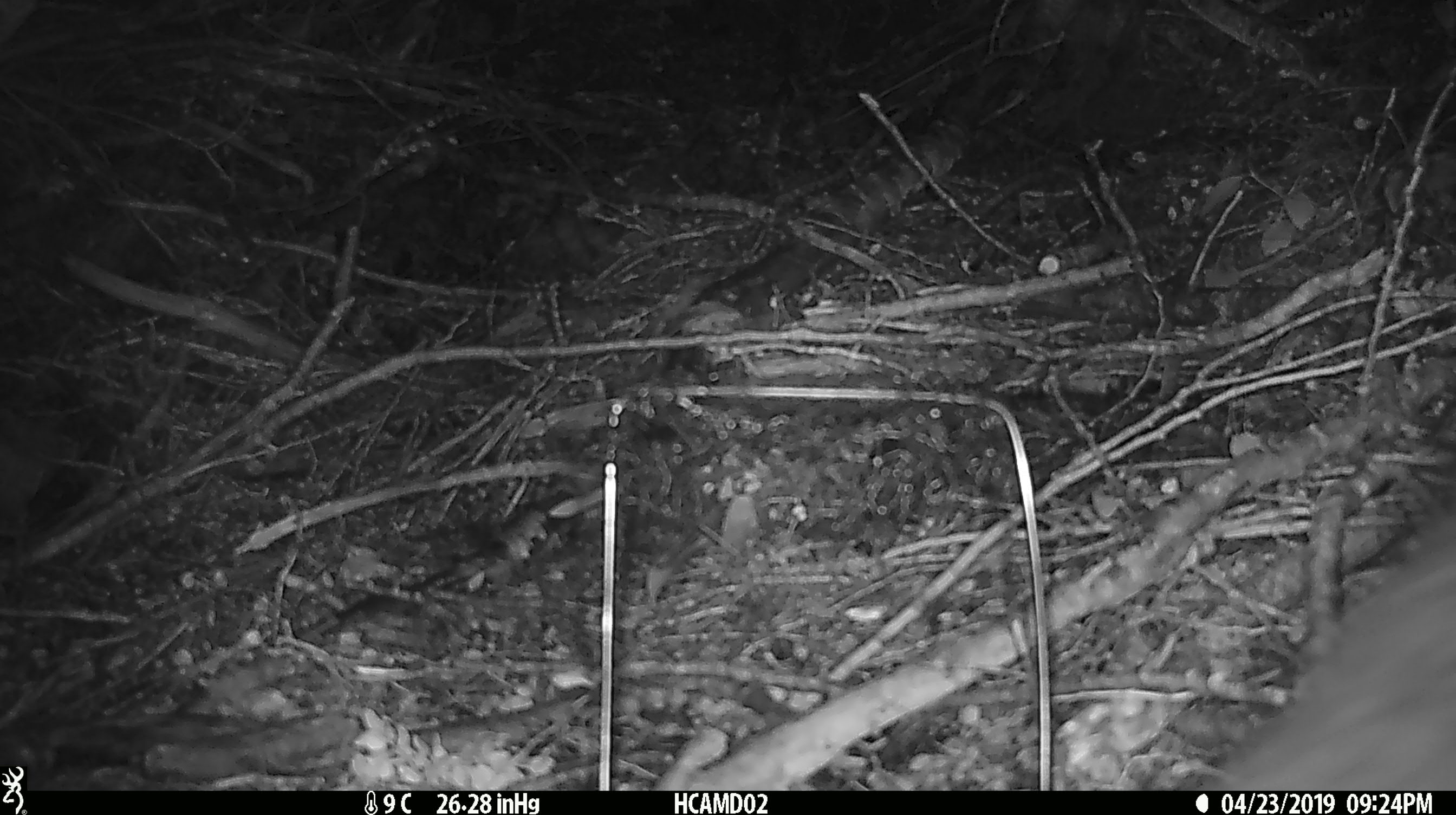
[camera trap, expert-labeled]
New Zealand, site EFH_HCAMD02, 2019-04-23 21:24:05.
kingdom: Animalia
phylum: Chordata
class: Mammalia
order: Diprotodontia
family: Phalangeridae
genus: Trichosurus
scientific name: Trichosurus vulpecula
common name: common brushtail possum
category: possum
Possum (common brushtail possum) (Trichosurus vulpecula).